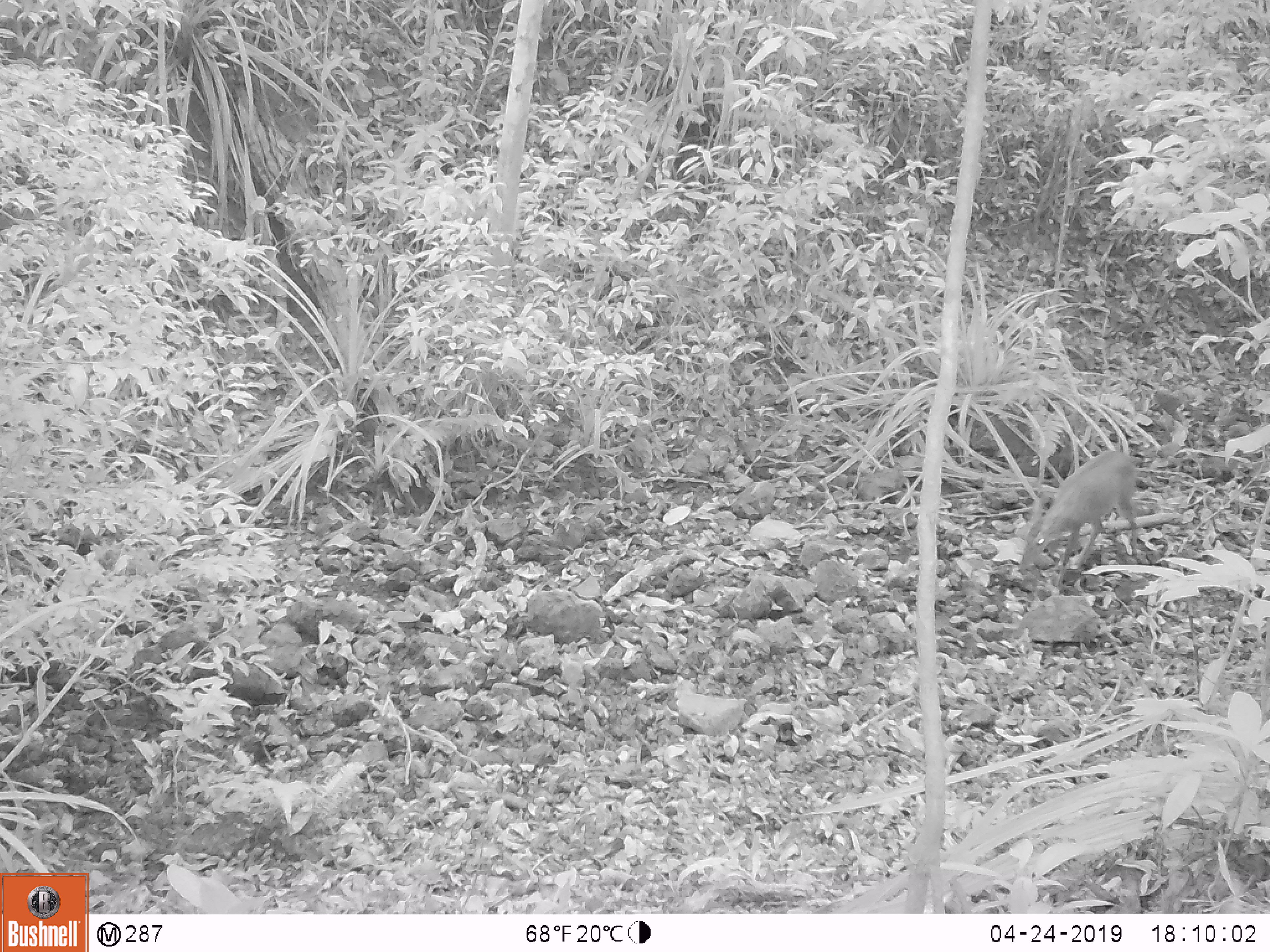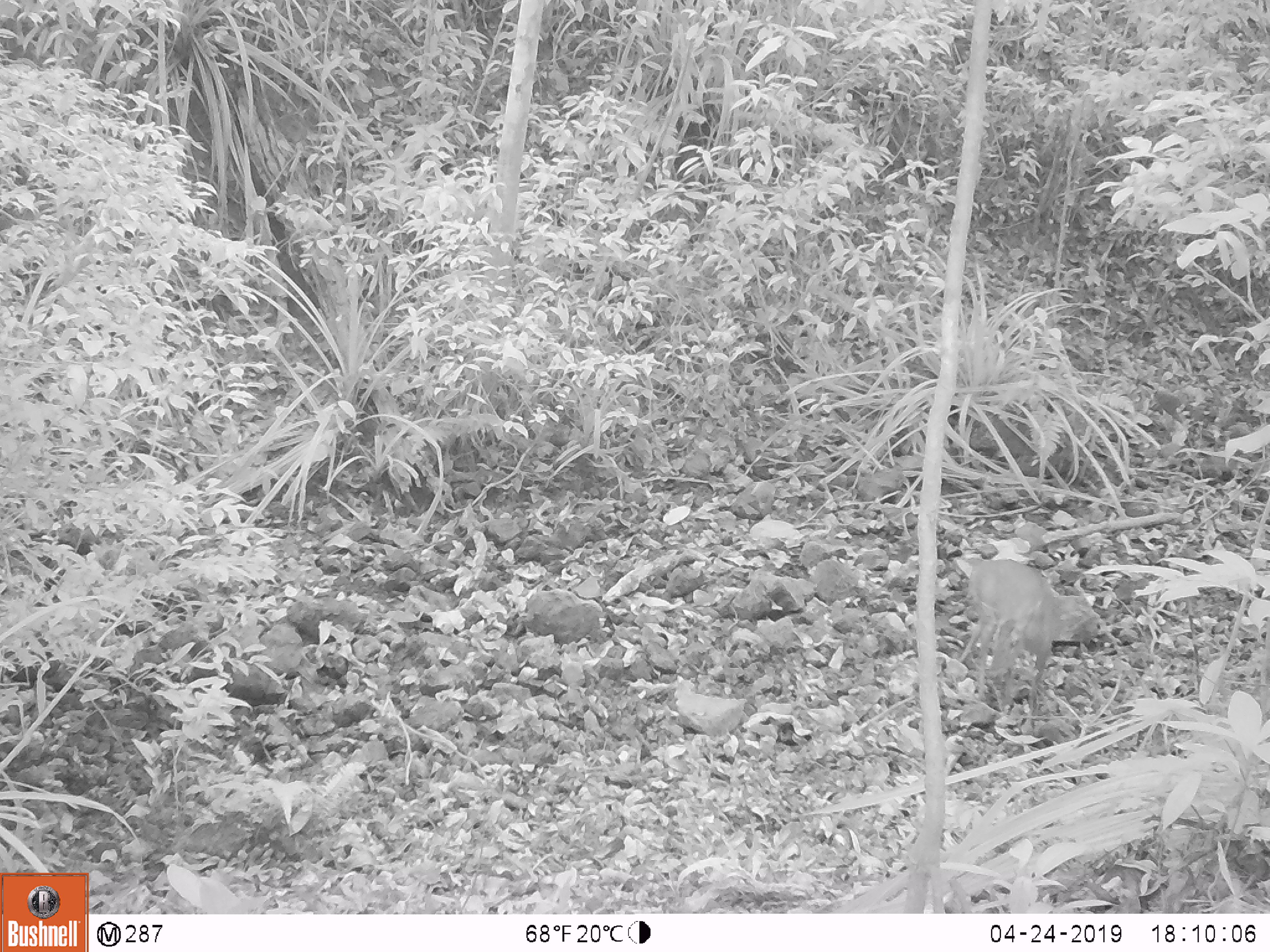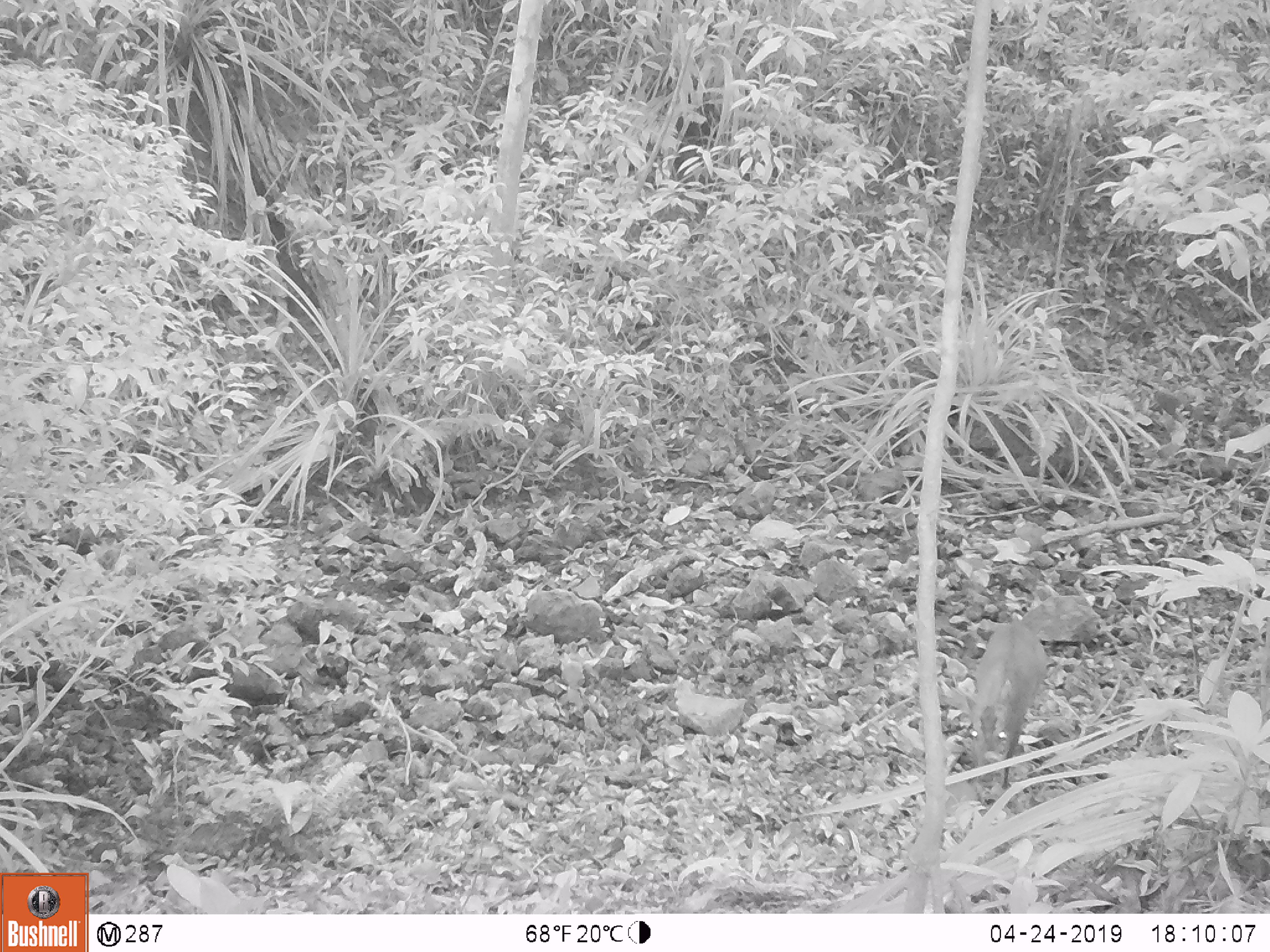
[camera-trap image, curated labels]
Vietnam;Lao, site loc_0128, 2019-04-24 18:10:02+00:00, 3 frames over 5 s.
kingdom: Animalia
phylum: Chordata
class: Mammalia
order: Artiodactyla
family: Cervidae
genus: Muntiacus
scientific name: Muntiacus vuquangensis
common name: large-antlered muntjac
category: large antlered muntjac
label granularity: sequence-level